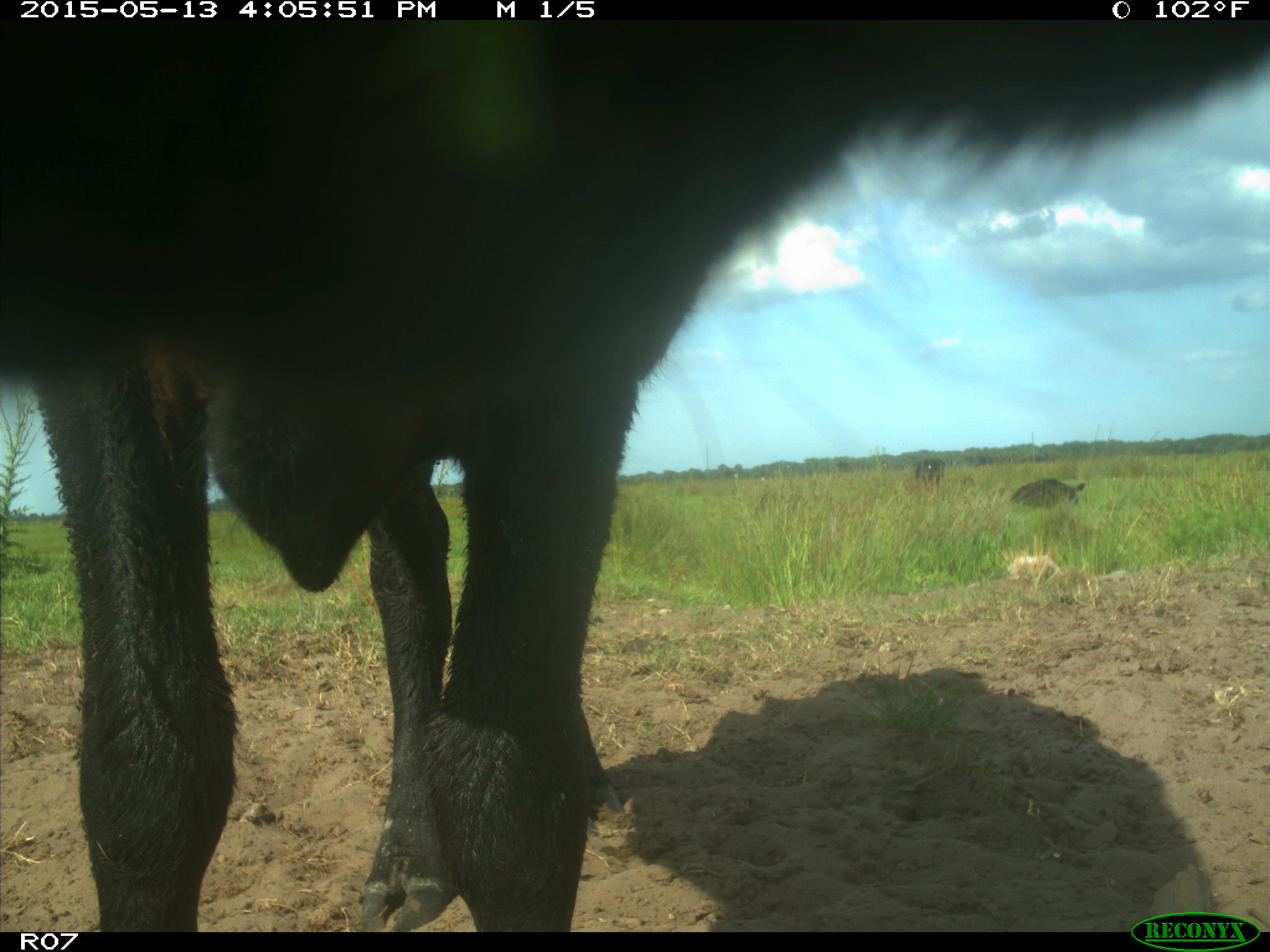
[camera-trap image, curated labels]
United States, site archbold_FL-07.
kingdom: Animalia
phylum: Chordata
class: Mammalia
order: Artiodactyla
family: Bovidae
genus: Bos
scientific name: Bos taurus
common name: domestic cow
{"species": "Bos taurus (domestic cow)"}